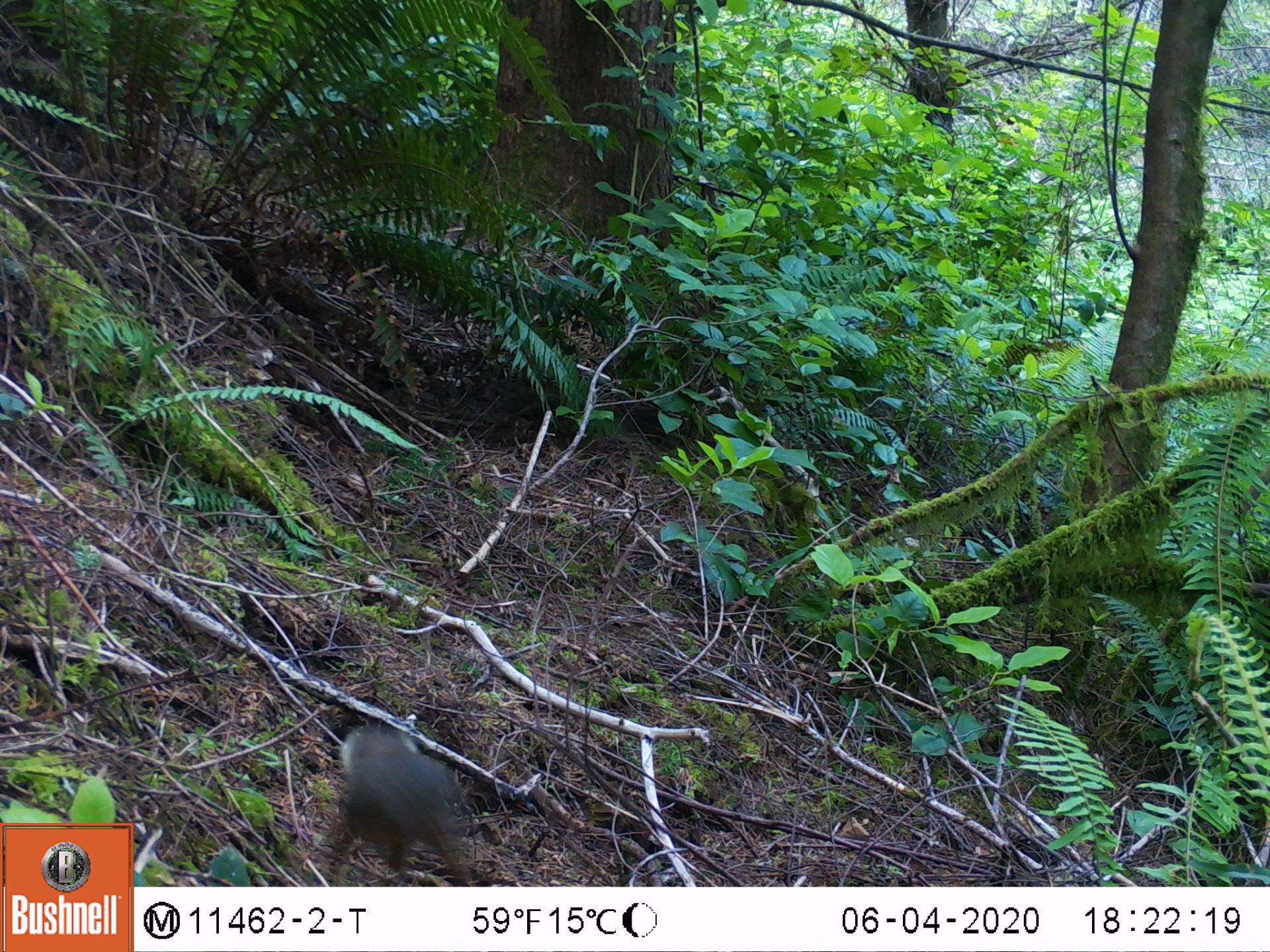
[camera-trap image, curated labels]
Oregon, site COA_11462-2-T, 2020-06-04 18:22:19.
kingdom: Animalia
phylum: Chordata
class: Mammalia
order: Rodentia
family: Sciuridae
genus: Tamiasciurus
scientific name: Tamiasciurus douglasii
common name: douglas squirrel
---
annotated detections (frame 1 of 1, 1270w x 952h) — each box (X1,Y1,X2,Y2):
douglas squirrel: (316,719,472,882)